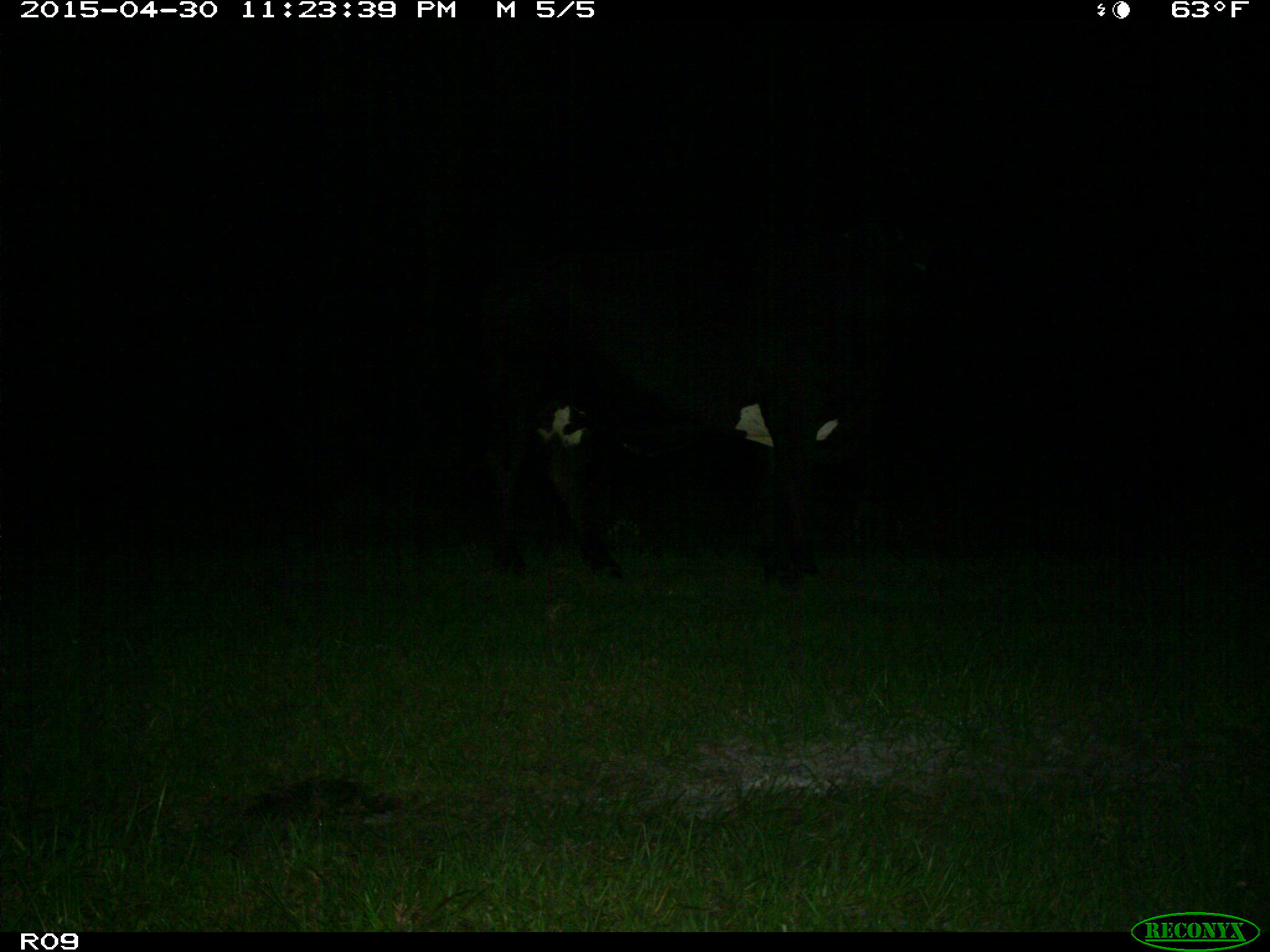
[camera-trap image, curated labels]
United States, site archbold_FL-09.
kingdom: Animalia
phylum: Chordata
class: Mammalia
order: Artiodactyla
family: Bovidae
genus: Bos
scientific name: Bos taurus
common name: domestic cow